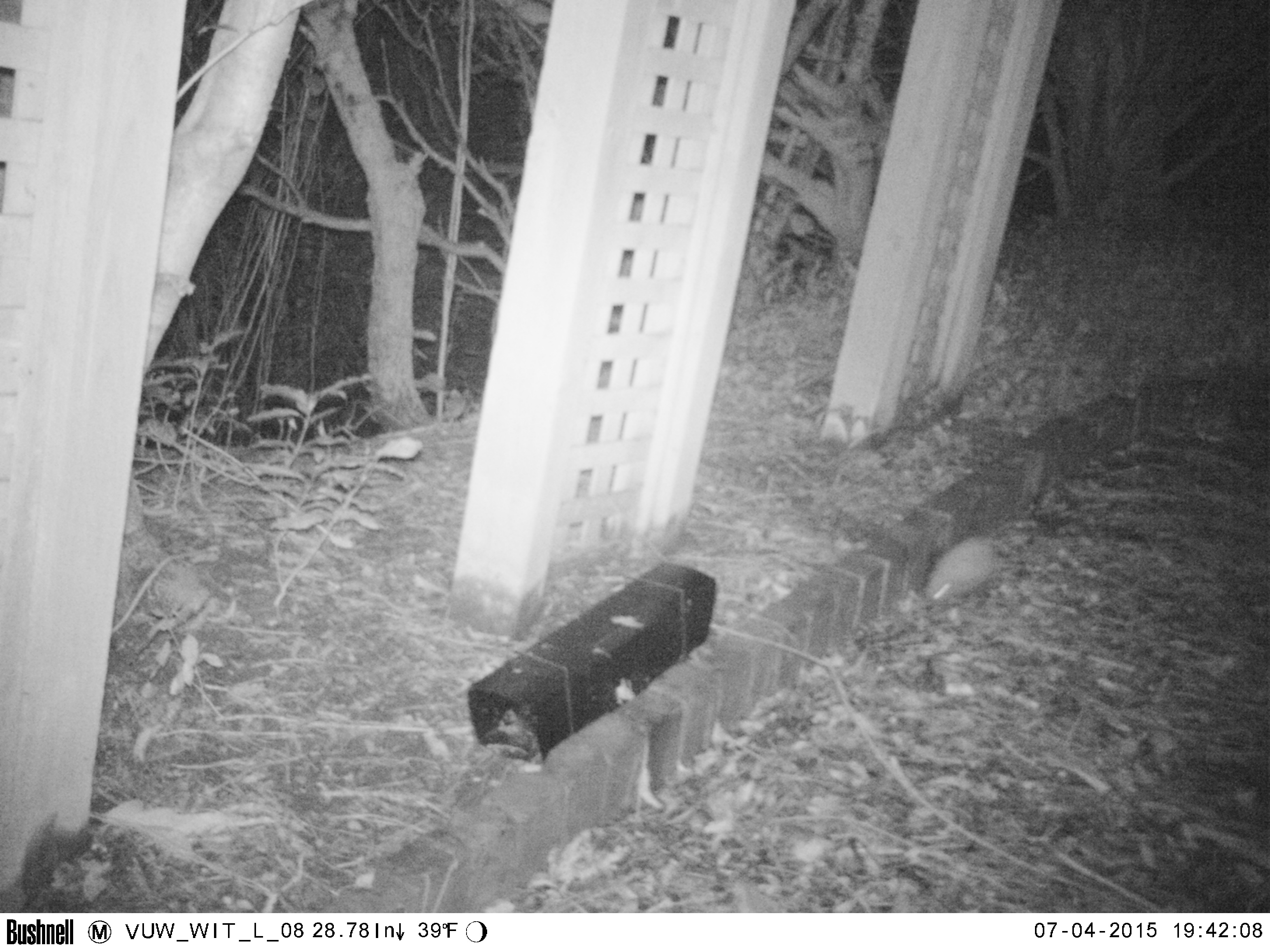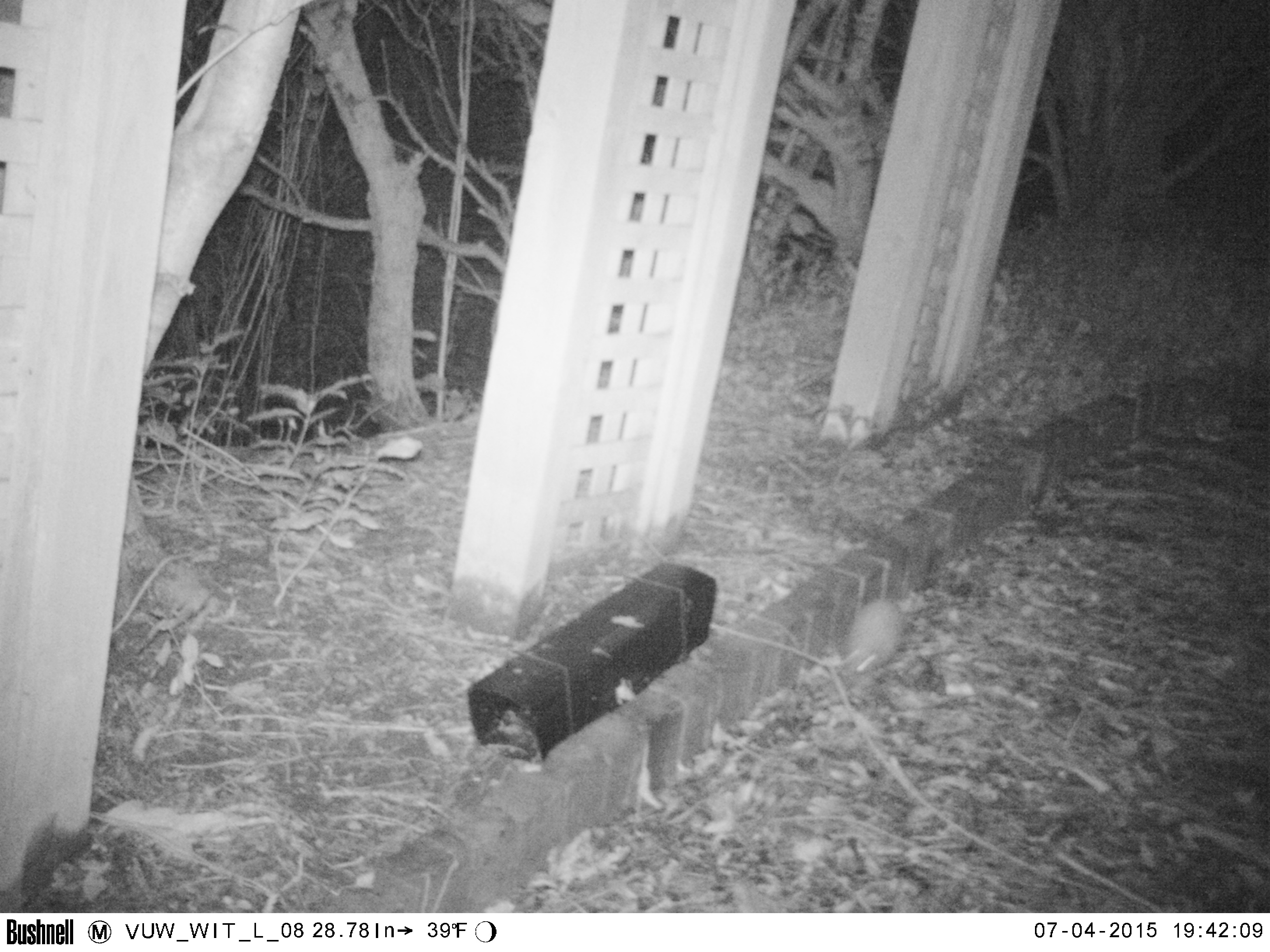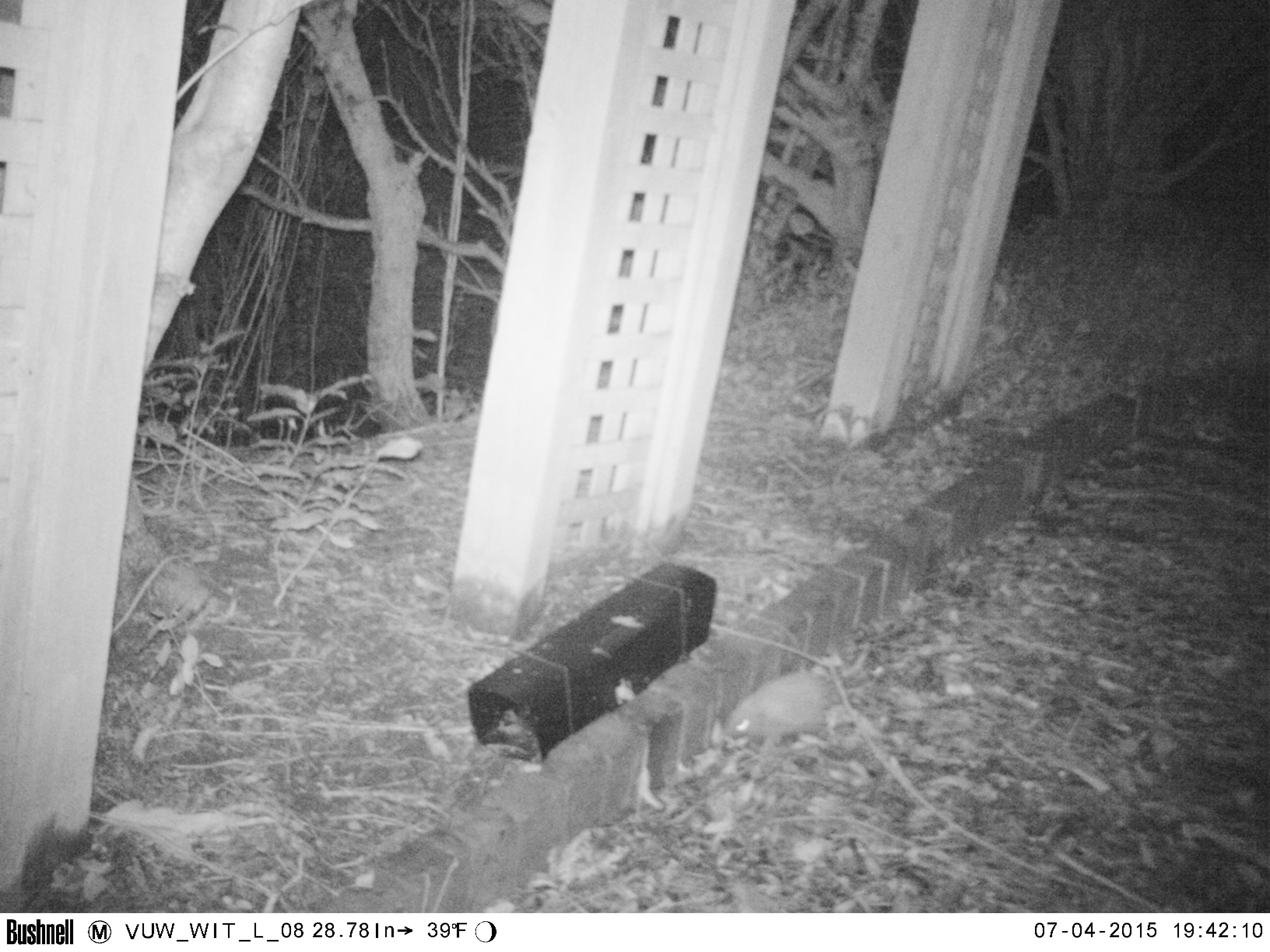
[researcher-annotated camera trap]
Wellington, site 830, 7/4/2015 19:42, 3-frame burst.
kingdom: Animalia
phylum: Chordata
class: Mammalia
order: Eulipotyphla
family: Erinaceidae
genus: Erinaceus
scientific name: Erinaceus europaeus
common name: hedgehog